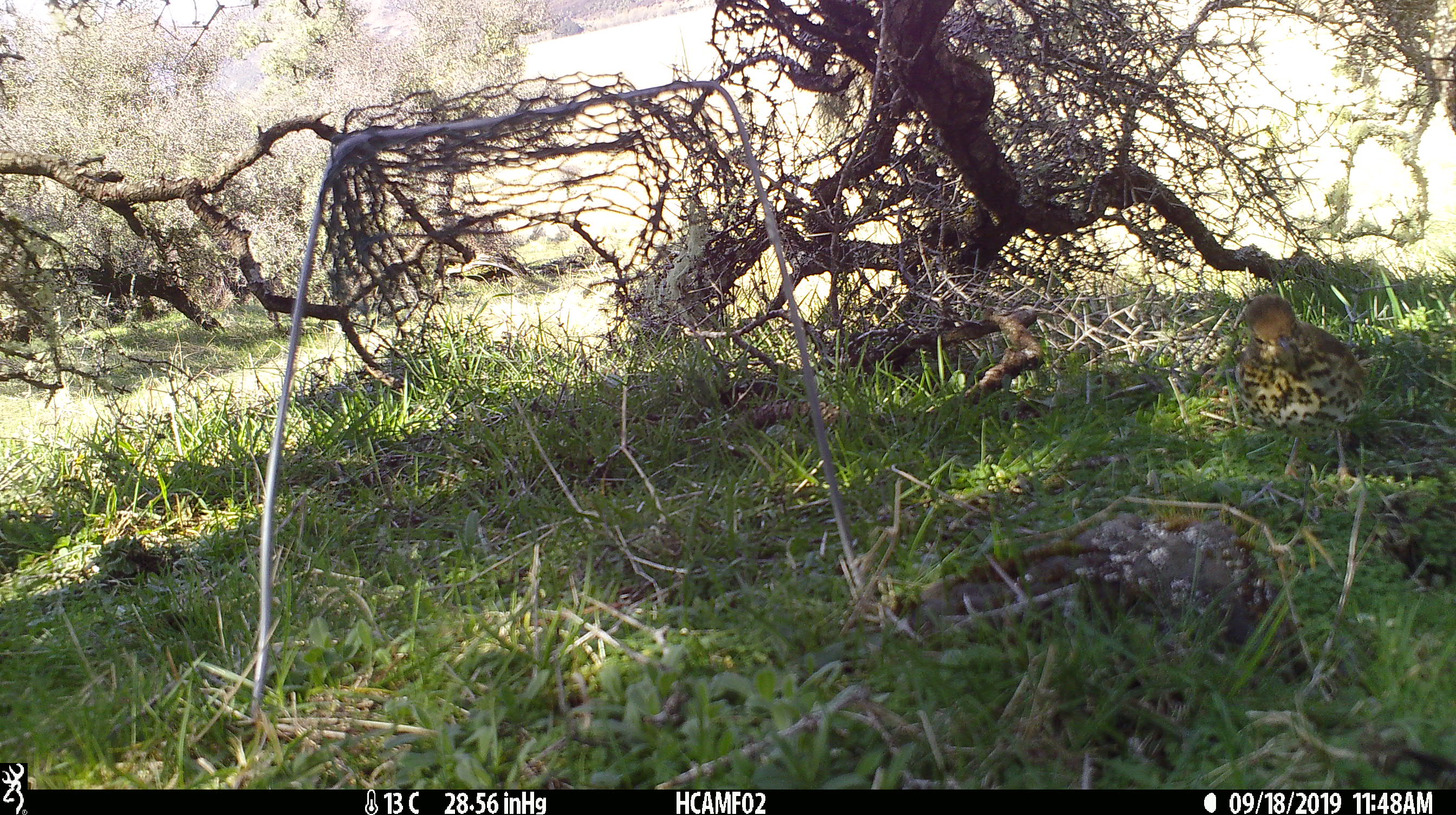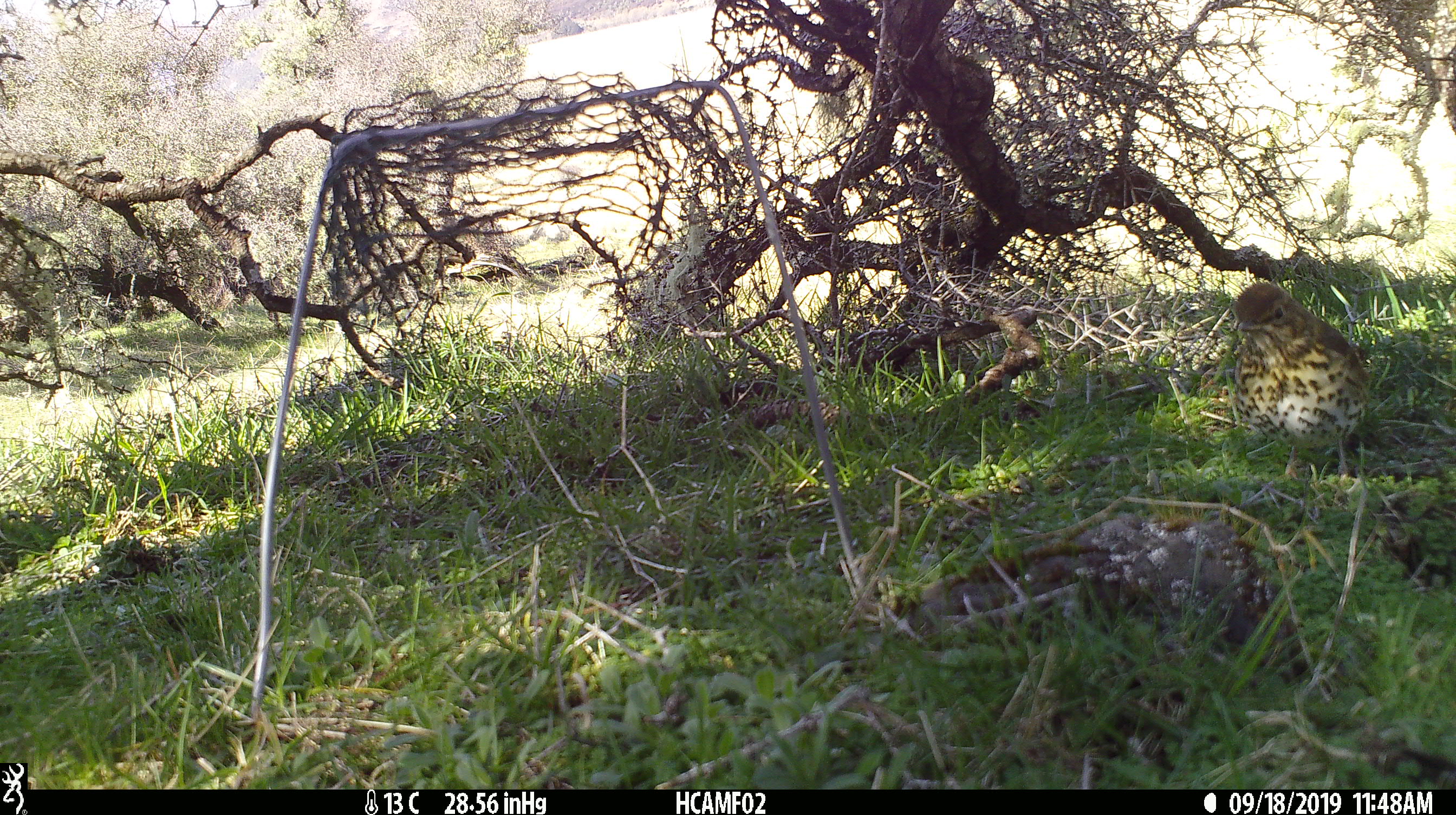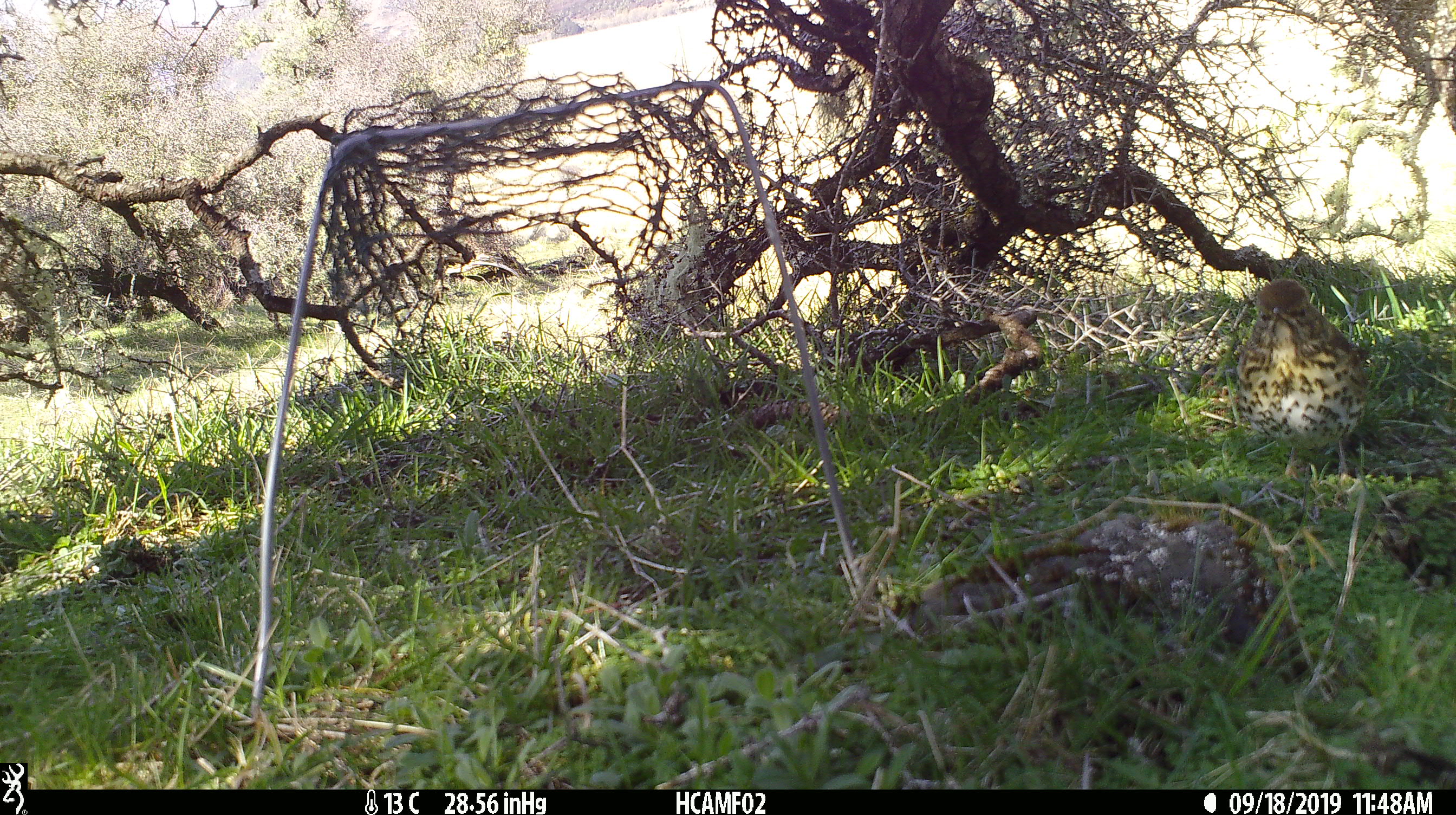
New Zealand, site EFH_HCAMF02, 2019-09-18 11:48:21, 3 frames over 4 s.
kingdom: Animalia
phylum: Chordata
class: Aves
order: Passeriformes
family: Turdidae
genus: Turdus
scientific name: Turdus philomelos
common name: song thrush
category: thrush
Thrush (song thrush) (Turdus philomelos).